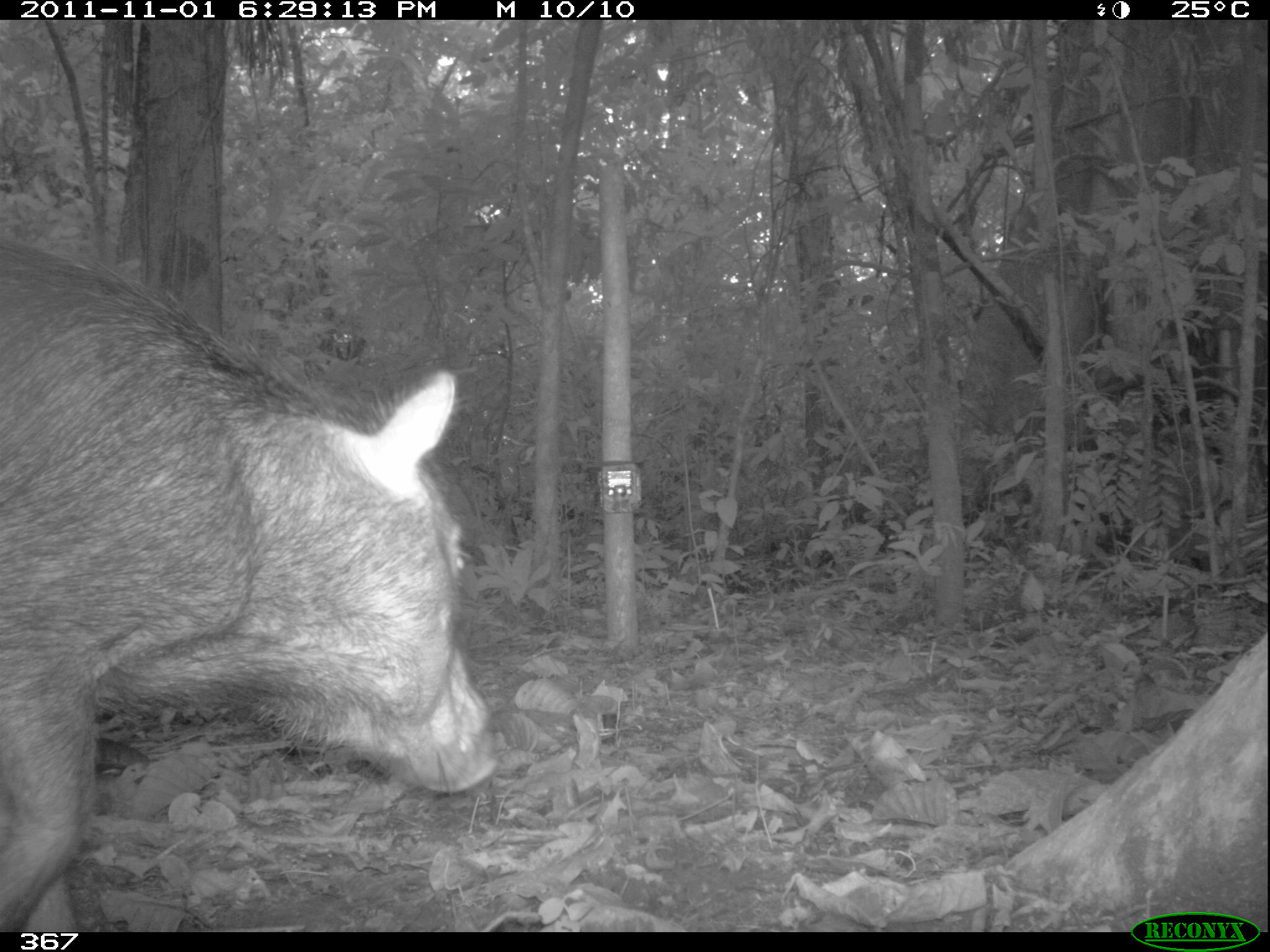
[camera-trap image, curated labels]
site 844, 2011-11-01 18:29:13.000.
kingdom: Animalia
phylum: Chordata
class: Mammalia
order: Artiodactyla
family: Tayassuidae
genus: Tayassu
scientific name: Tayassu pecari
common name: white-lipped peccary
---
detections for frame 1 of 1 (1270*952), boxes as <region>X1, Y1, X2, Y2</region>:
tayassu pecari: <region>0, 240, 498, 928</region>